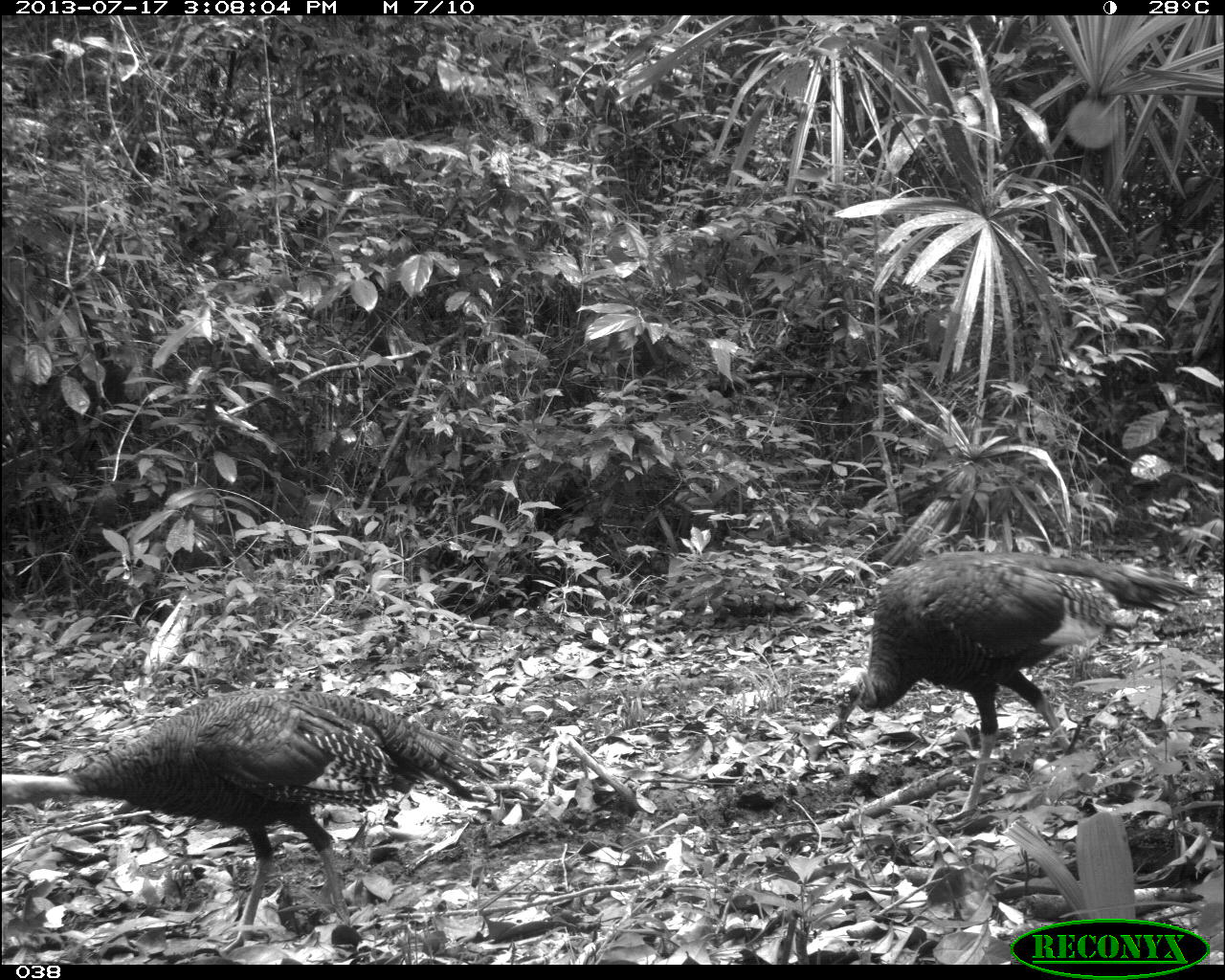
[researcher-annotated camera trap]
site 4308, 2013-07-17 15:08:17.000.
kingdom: Animalia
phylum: Chordata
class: Aves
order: Galliformes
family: Phasianidae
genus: Meleagris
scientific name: Meleagris ocellata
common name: ocellated turkey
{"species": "Meleagris ocellata (ocellated turkey)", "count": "3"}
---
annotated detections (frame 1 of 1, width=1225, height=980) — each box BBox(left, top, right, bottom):
meleagris ocellata: BBox(0, 684, 506, 959); BBox(828, 549, 1209, 822)